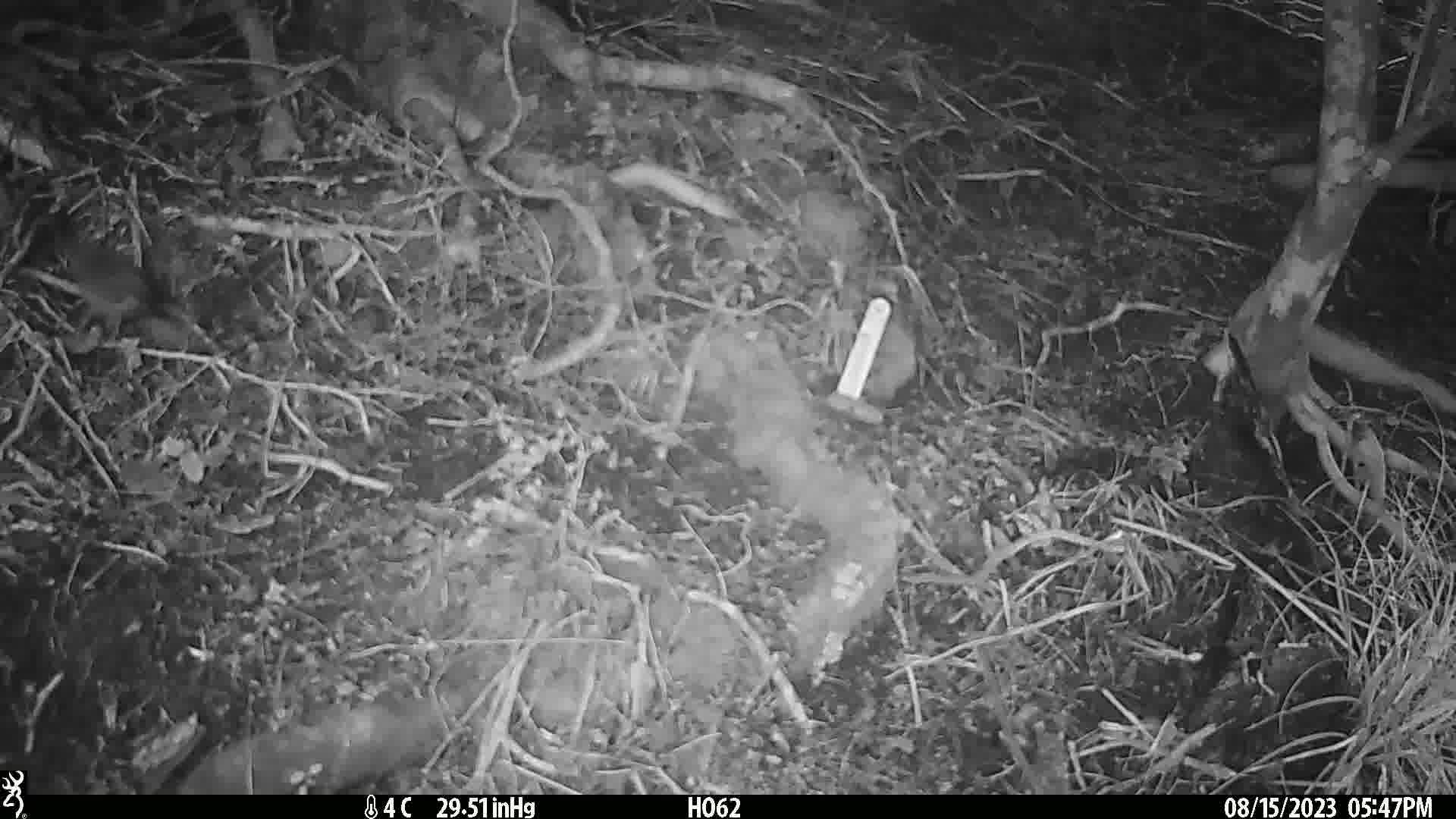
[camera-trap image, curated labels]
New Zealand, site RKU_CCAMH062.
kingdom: Animalia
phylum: Chordata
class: Aves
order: Passeriformes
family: Prunellidae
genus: Prunella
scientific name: Prunella modularis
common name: dunnock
Dunnock (Prunella modularis).